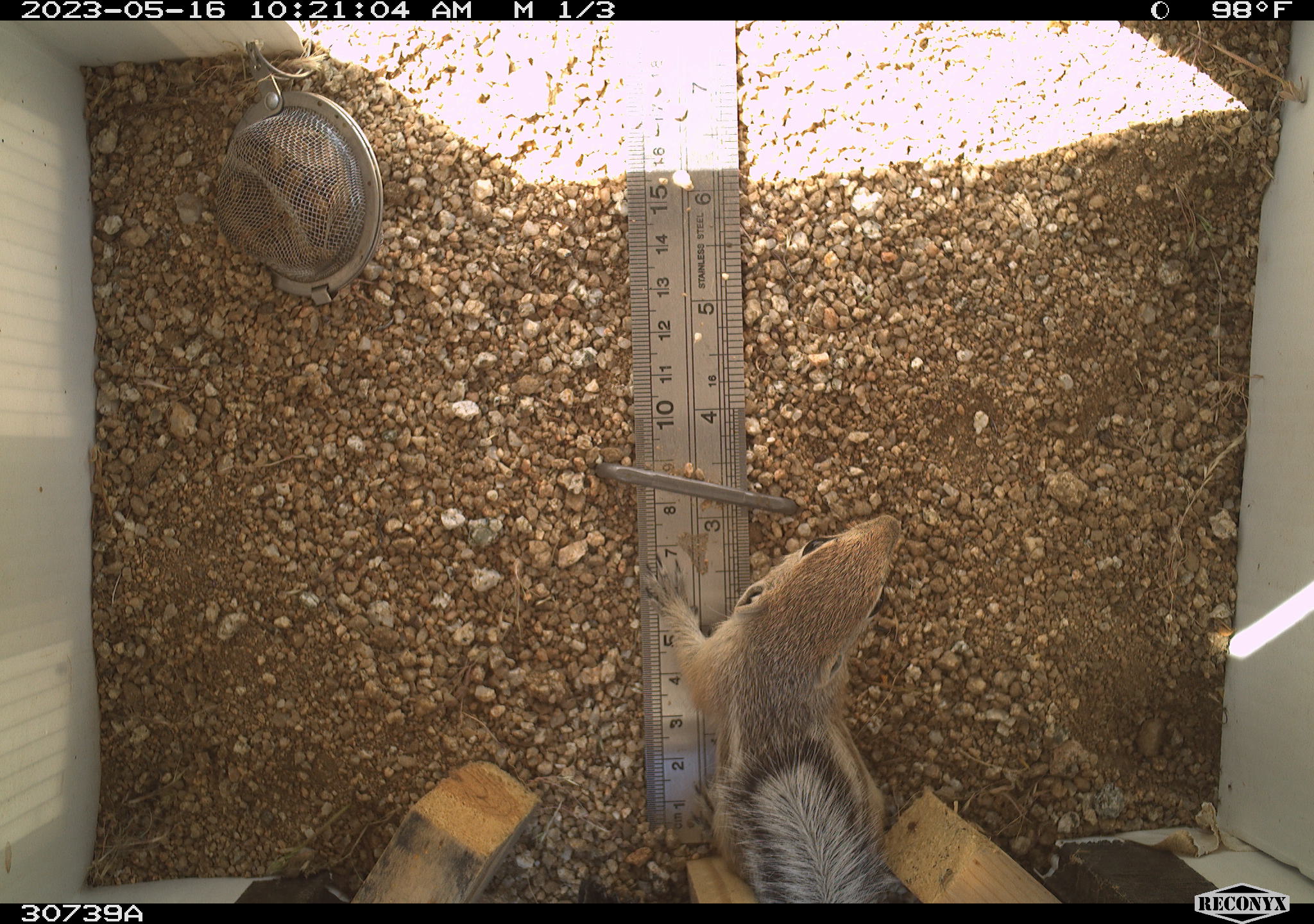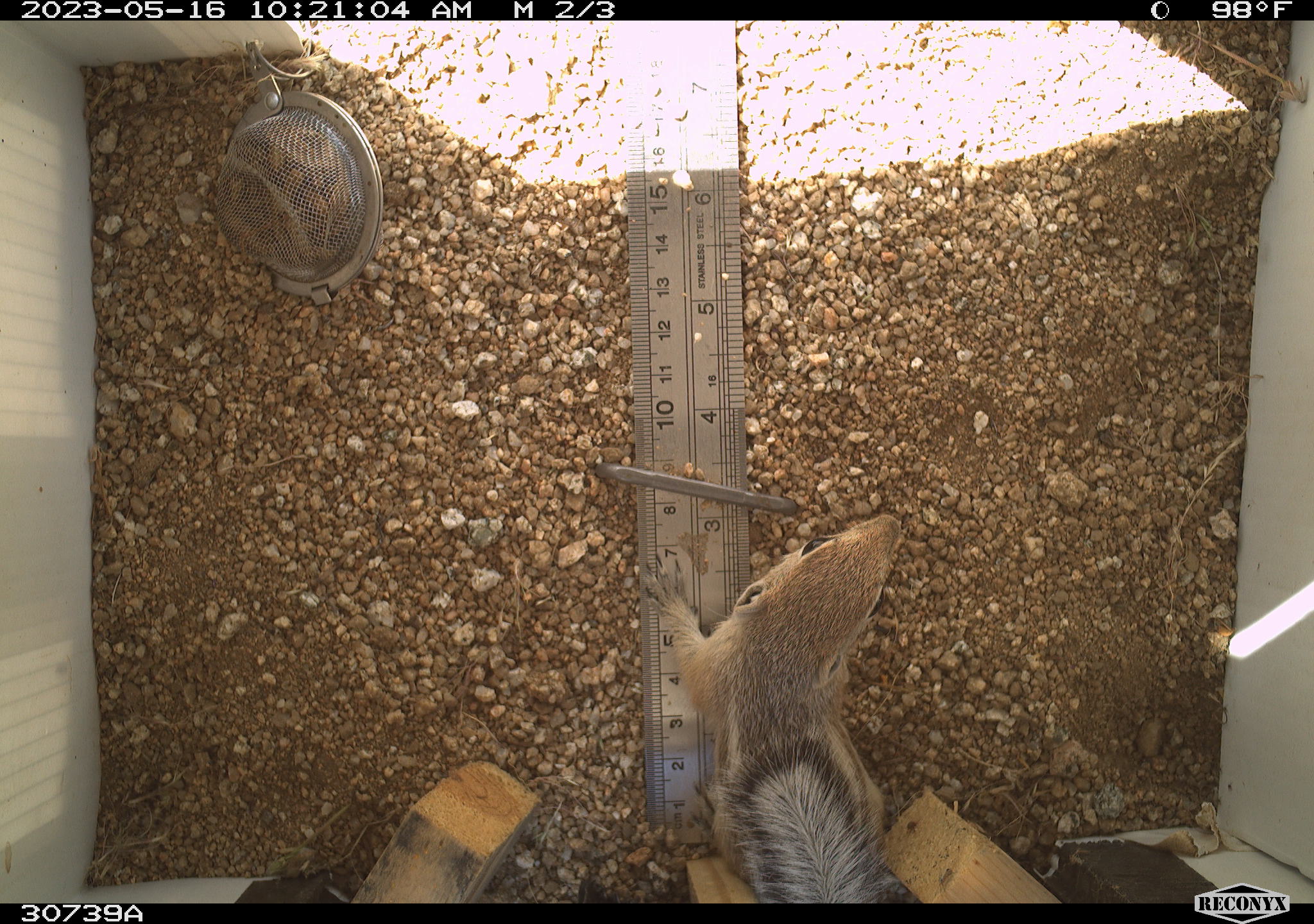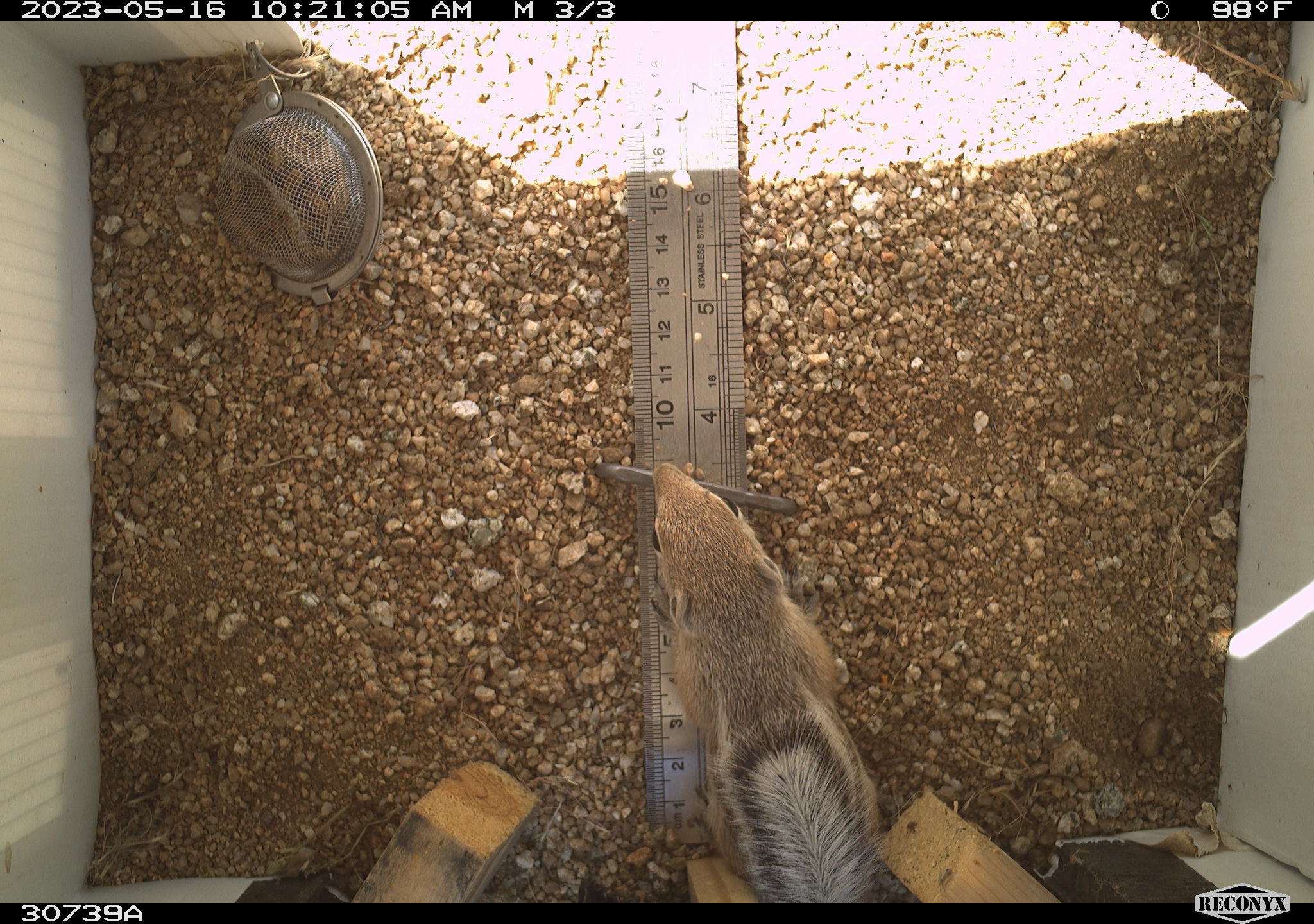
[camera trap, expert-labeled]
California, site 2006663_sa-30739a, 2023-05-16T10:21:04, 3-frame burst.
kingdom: Animalia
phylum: Chordata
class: Mammalia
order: Rodentia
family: Sciuridae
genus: Ammospermophilus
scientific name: Ammospermophilus leucurus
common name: white-tailed antelope squirrel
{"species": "white-tailed antelope squirrel (Ammospermophilus leucurus)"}